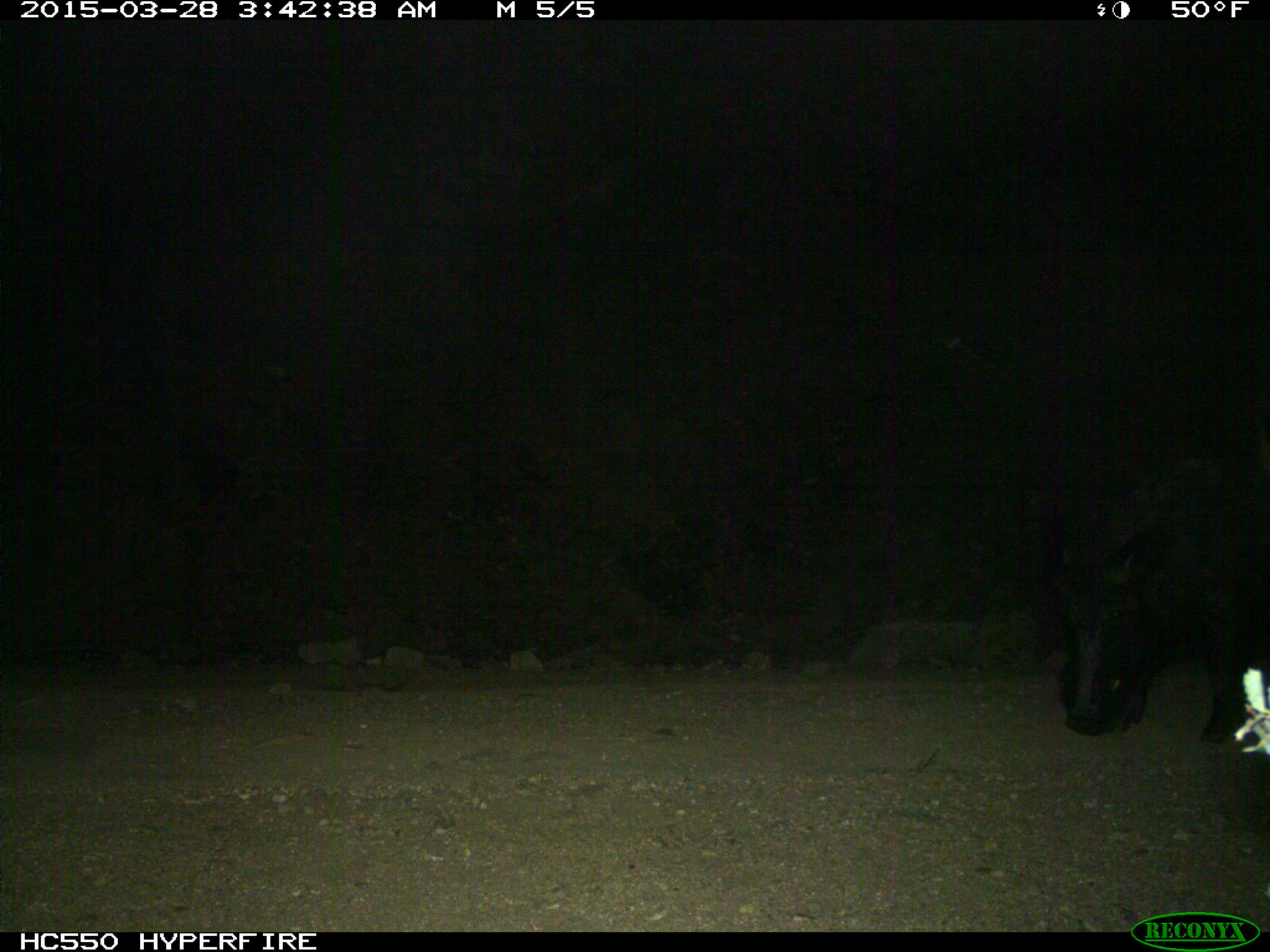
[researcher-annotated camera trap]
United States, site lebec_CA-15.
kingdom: Animalia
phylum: Chordata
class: Mammalia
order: Artiodactyla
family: Suidae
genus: Sus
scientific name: Sus scrofa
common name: wild boar